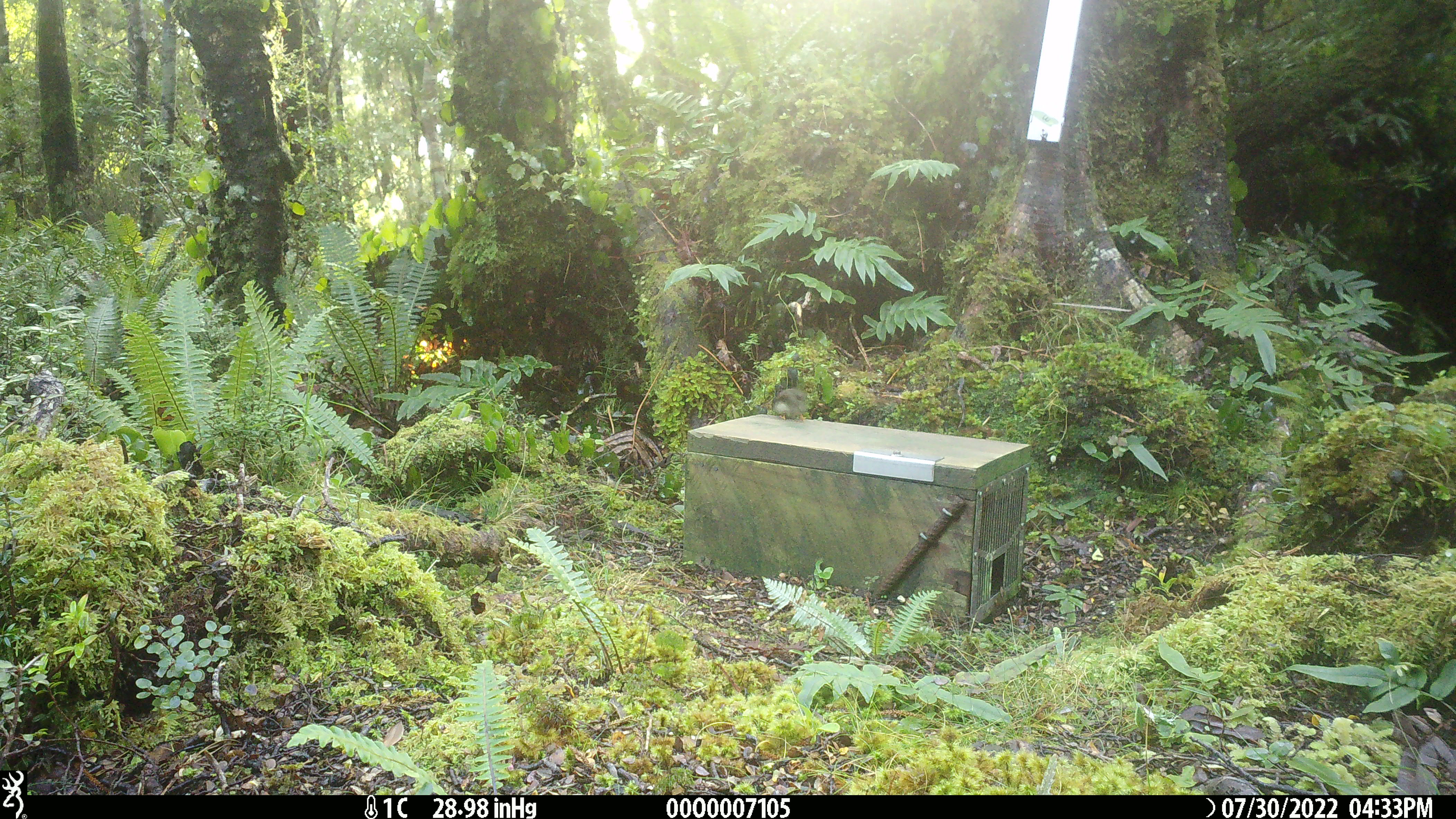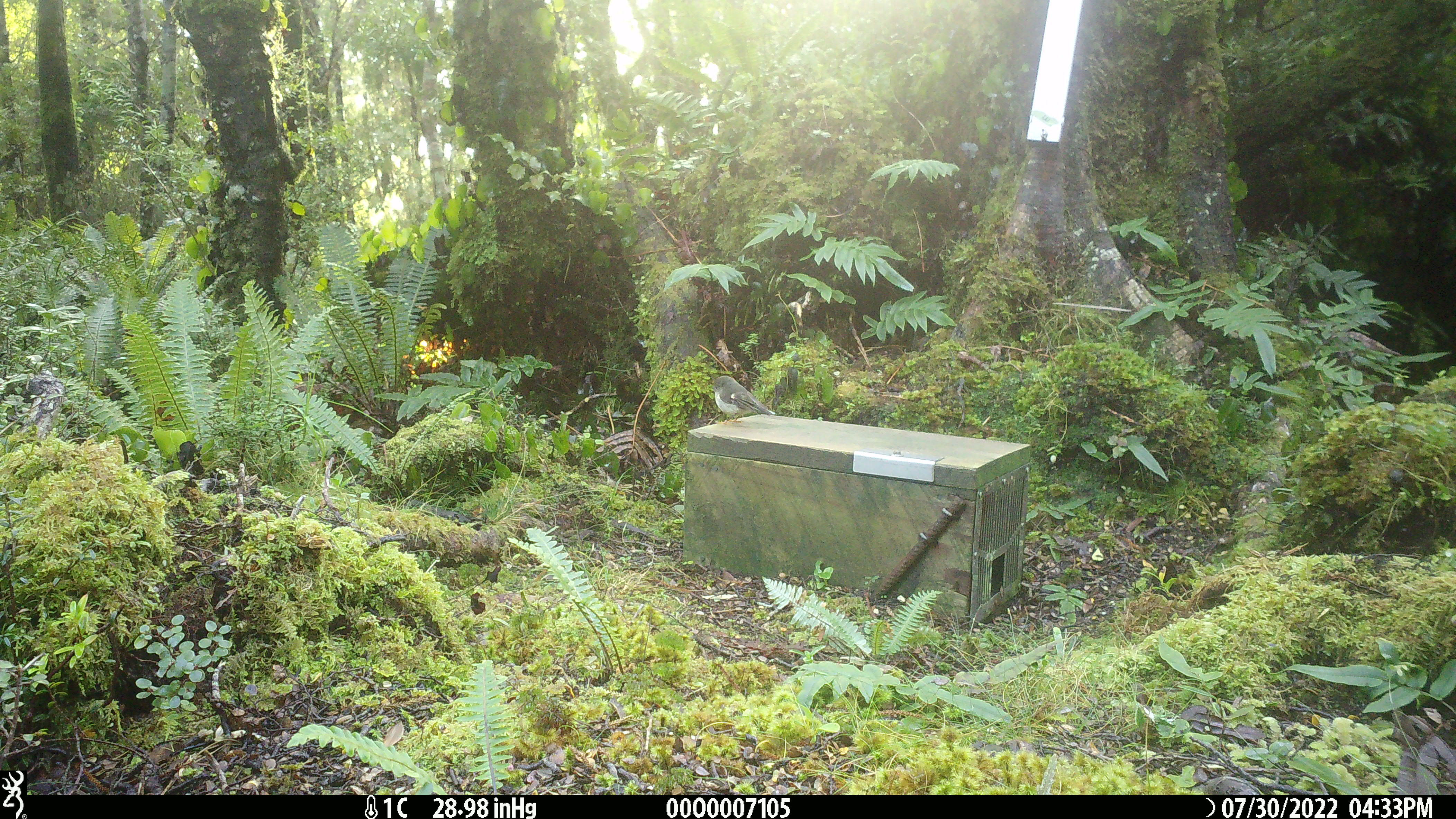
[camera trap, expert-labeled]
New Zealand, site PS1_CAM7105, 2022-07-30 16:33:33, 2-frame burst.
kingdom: Animalia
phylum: Chordata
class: Aves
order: Passeriformes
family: Petroicidae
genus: Petroica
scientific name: Petroica macrocephala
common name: tomtit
Tomtit (Petroica macrocephala).